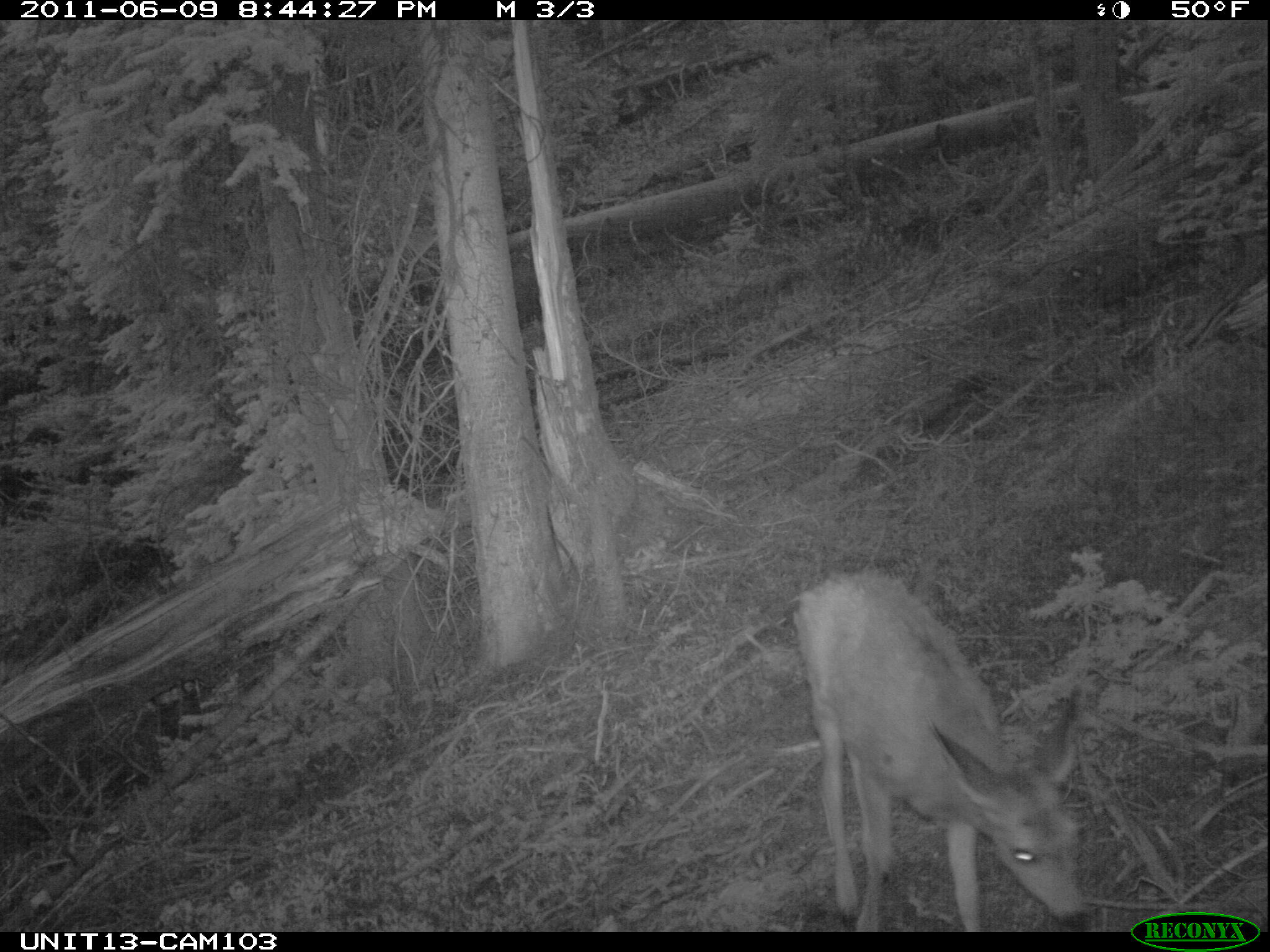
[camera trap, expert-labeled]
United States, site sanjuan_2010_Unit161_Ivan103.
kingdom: Animalia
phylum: Chordata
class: Mammalia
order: Artiodactyla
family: Cervidae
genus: Odocoileus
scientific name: Odocoileus hemionus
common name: mule deer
Odocoileus hemionus (mule deer).